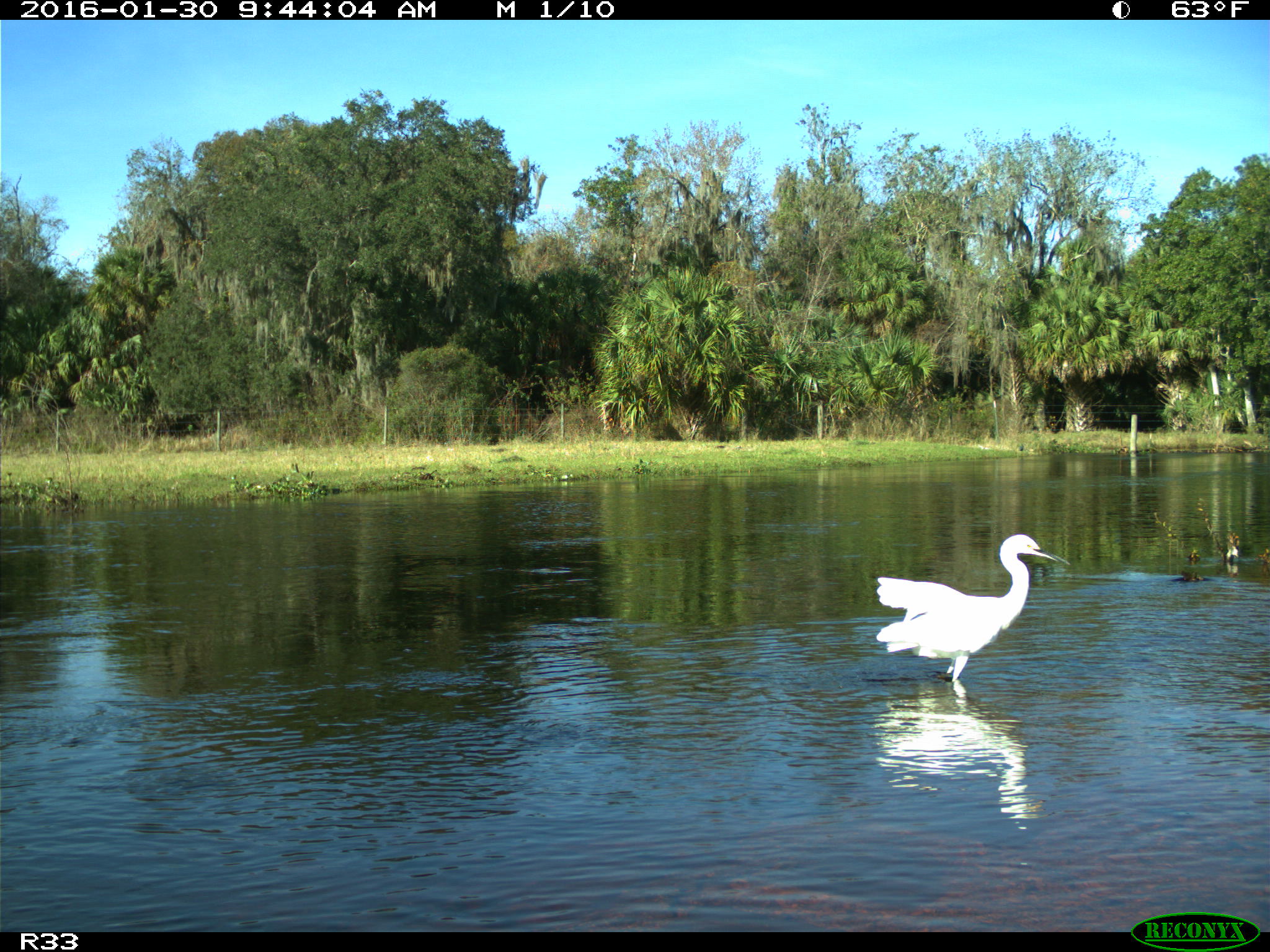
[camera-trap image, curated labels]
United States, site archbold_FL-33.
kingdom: Animalia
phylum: Chordata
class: Aves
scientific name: Aves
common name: birds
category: unidentified bird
Unidentified bird (birds) (Aves).